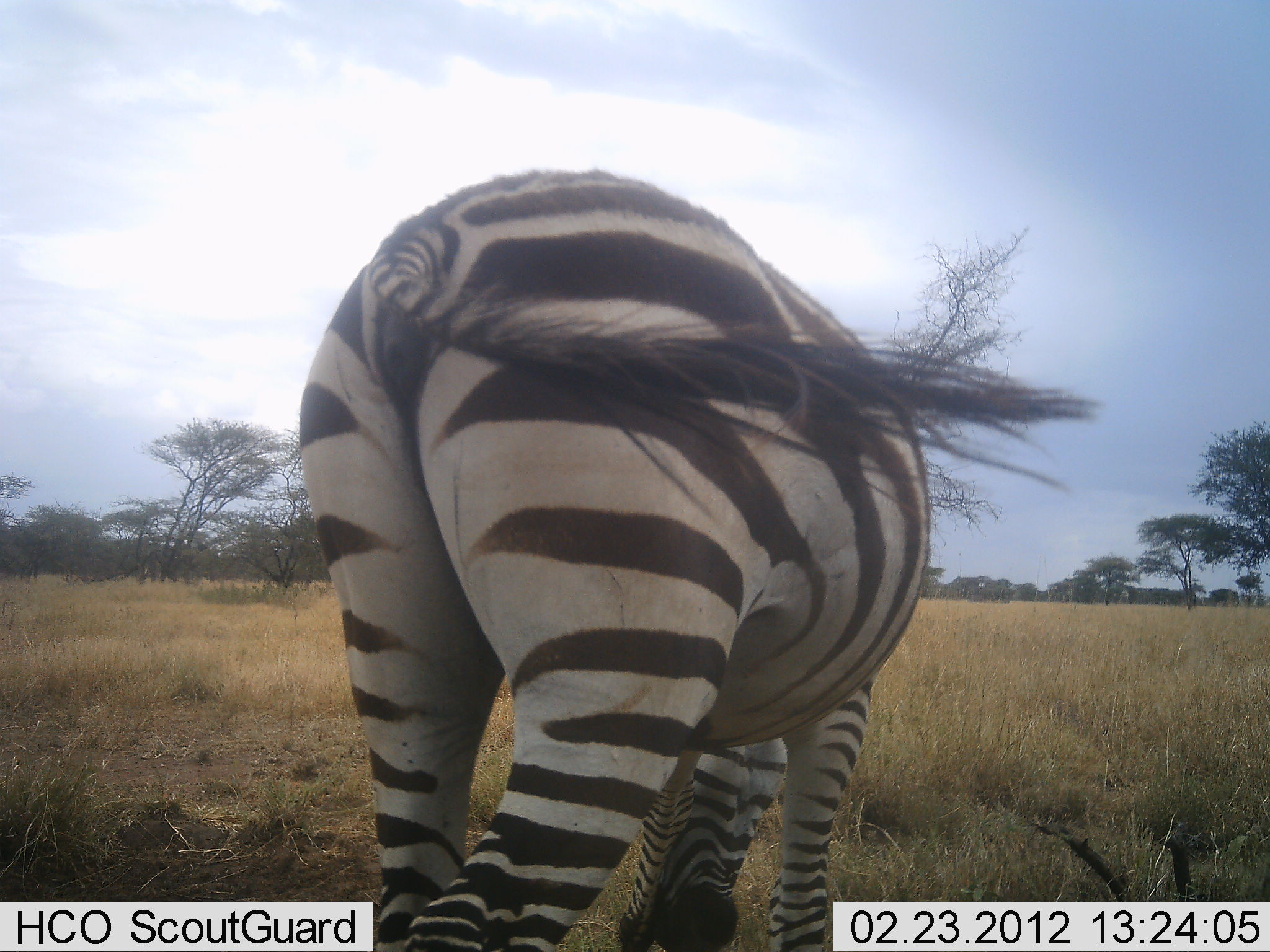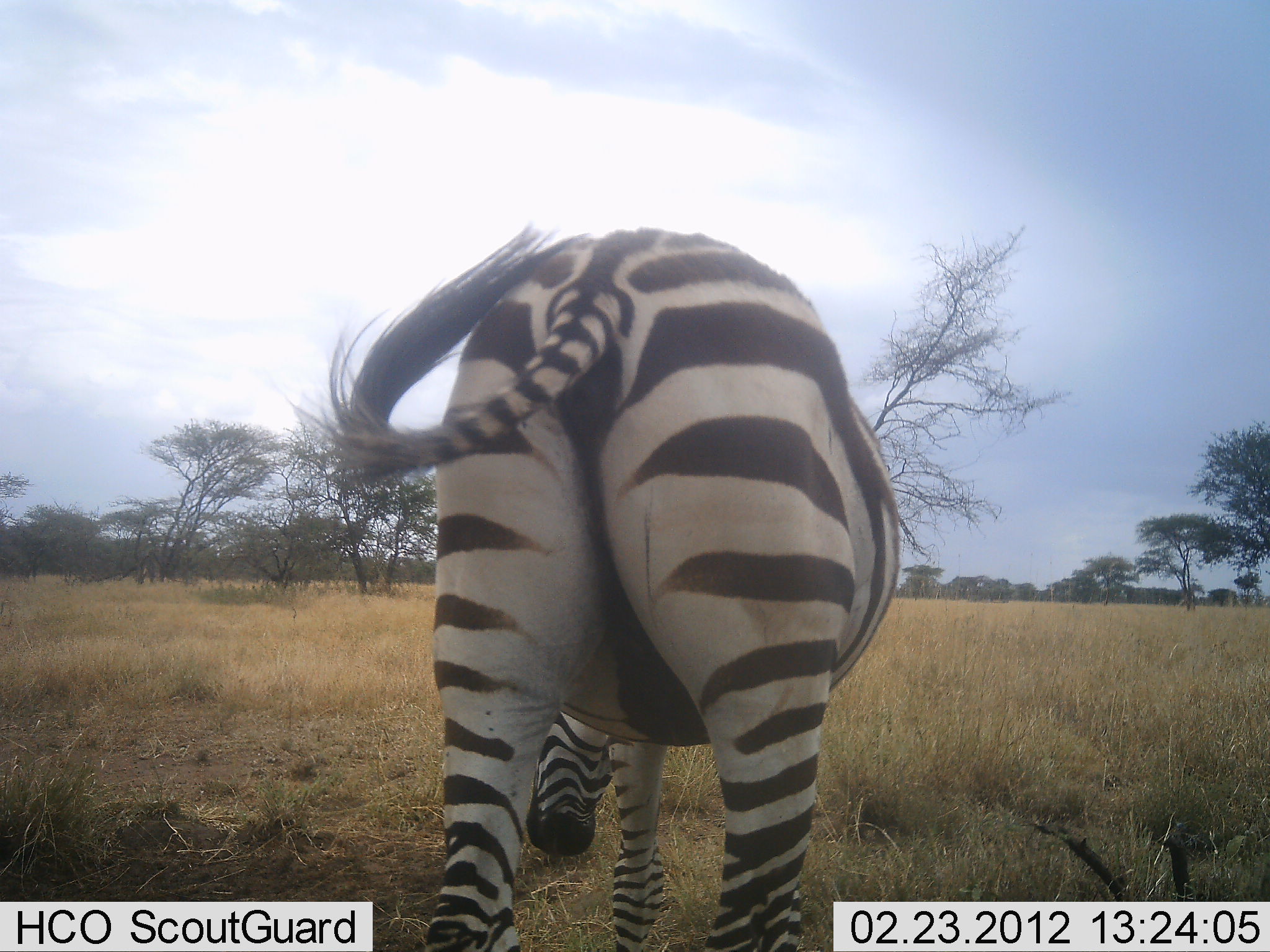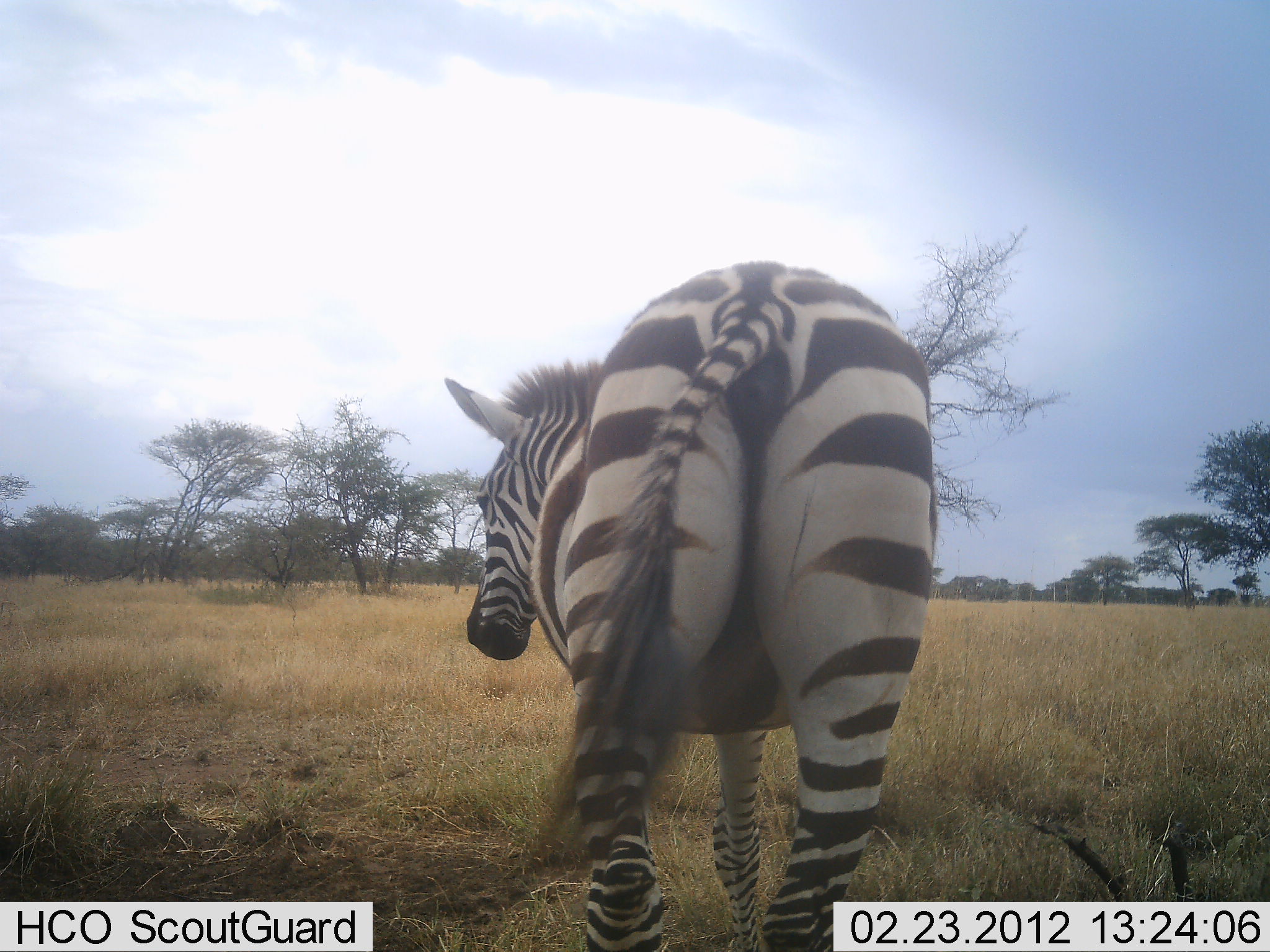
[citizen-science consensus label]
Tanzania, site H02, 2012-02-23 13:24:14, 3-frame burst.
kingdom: Animalia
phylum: Chordata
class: Mammalia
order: Perissodactyla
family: Equidae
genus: Equus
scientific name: Equus quagga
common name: plains zebra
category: zebra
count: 1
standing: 16%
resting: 0%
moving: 53%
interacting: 0%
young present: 0%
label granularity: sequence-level